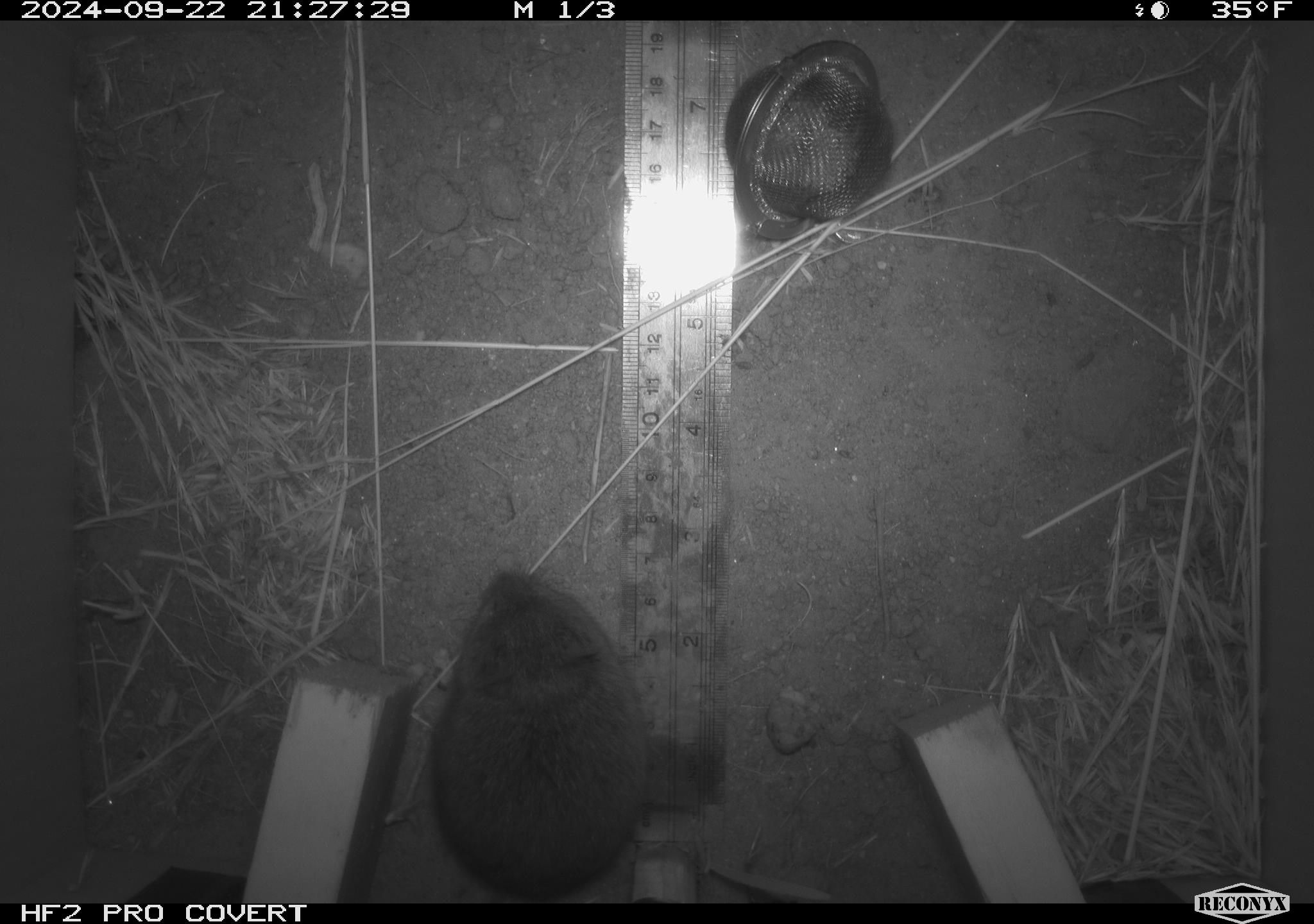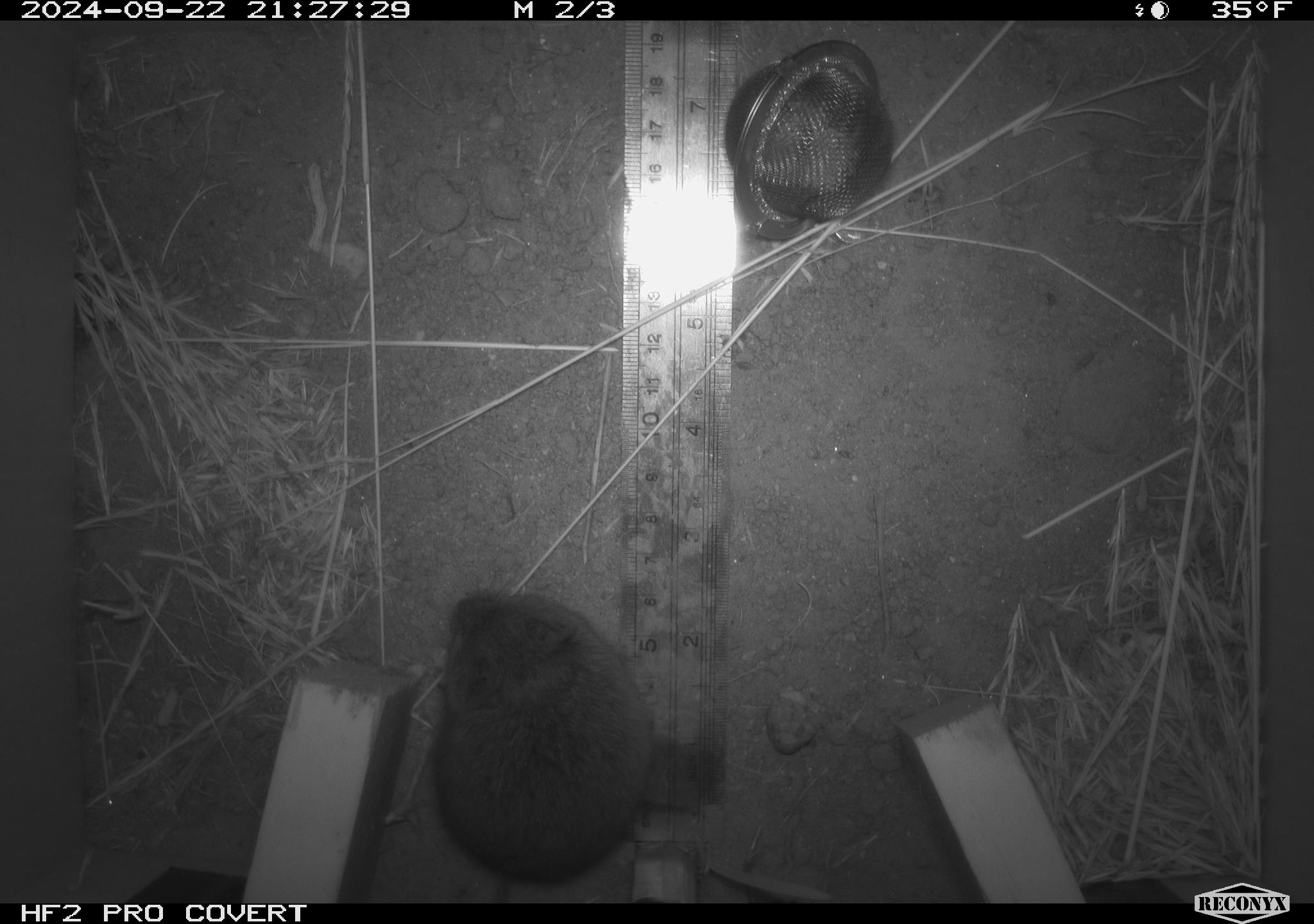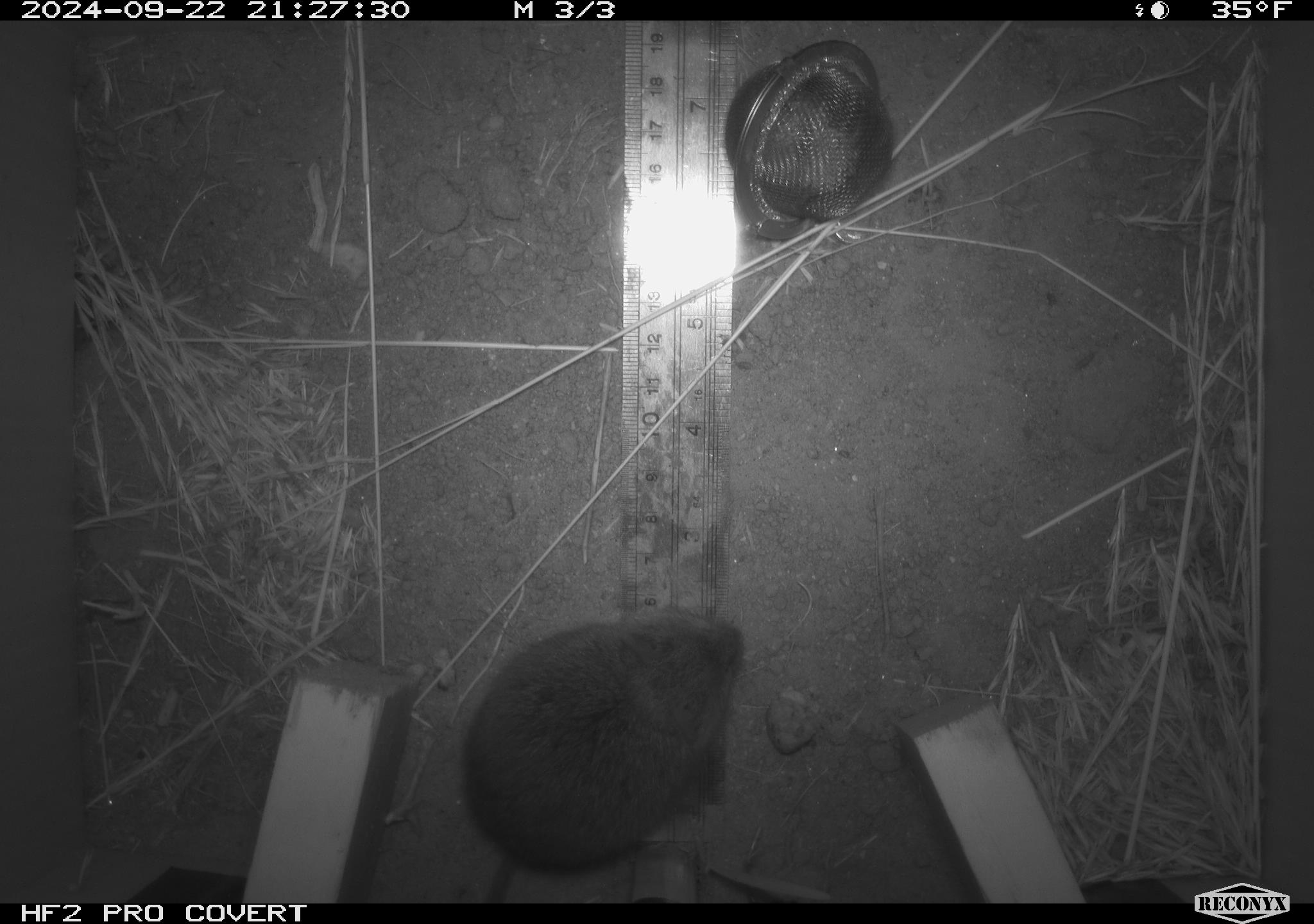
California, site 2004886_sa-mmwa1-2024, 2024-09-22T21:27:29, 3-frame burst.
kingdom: Animalia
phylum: Chordata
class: Mammalia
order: Rodentia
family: Cricetidae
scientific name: Arvicolinae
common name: voles, lemmings, and muskrats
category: arvicolinae subfamily